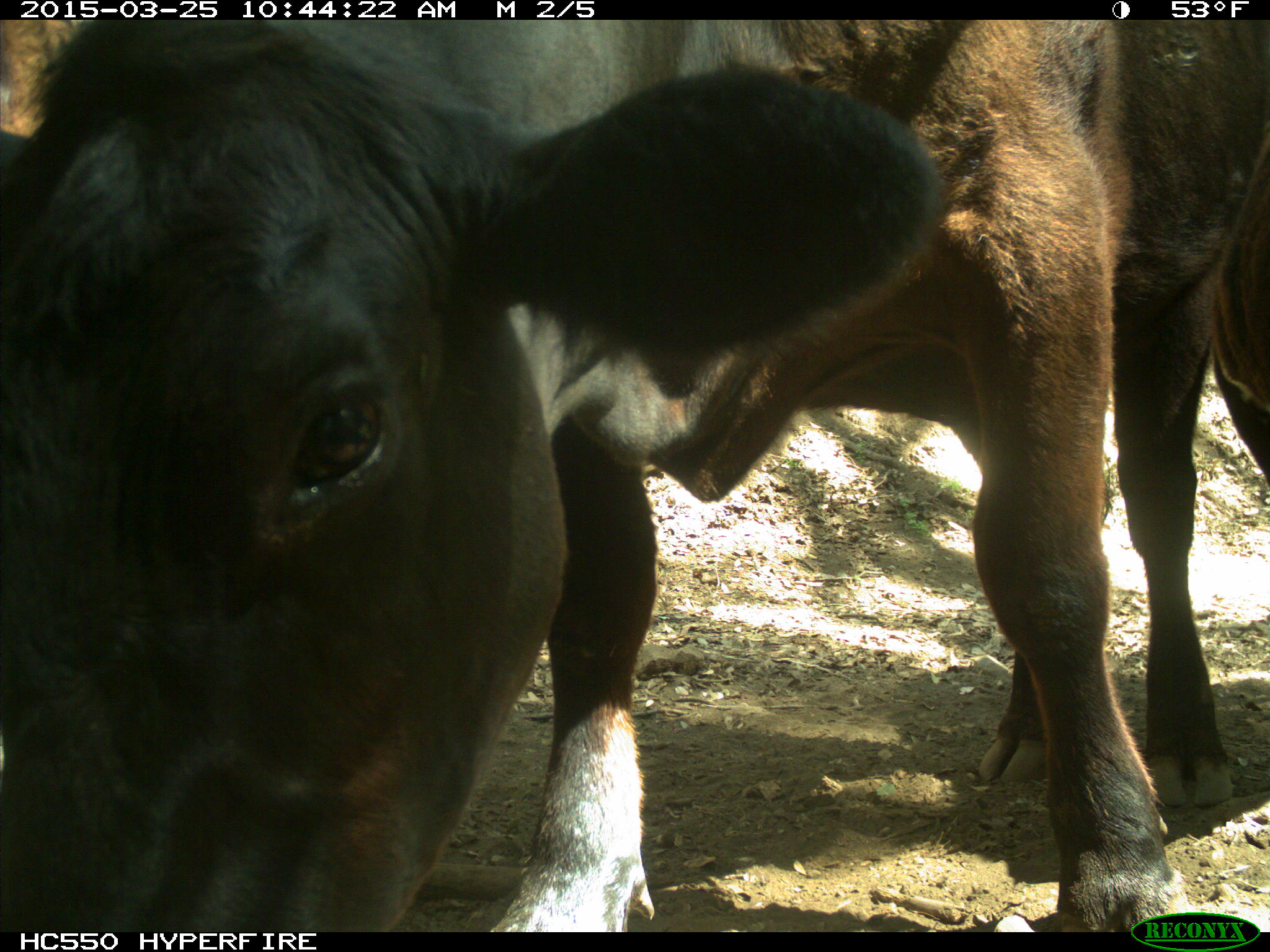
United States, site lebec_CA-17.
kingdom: Animalia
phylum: Chordata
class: Mammalia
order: Artiodactyla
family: Bovidae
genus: Bos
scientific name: Bos taurus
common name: domestic cow